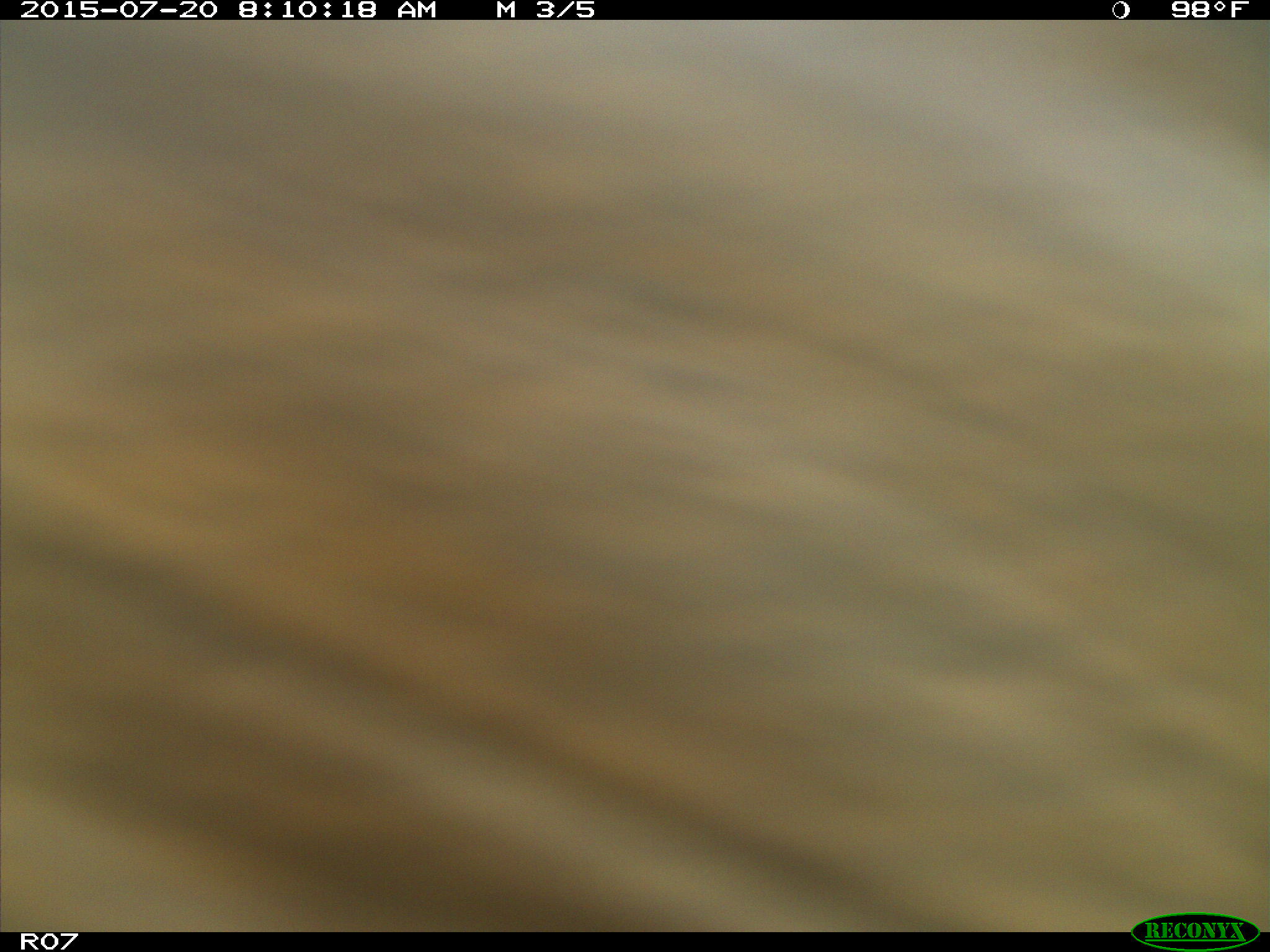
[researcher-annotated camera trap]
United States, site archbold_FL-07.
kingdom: Animalia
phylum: Chordata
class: Mammalia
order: Artiodactyla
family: Bovidae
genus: Bos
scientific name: Bos taurus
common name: domestic cow